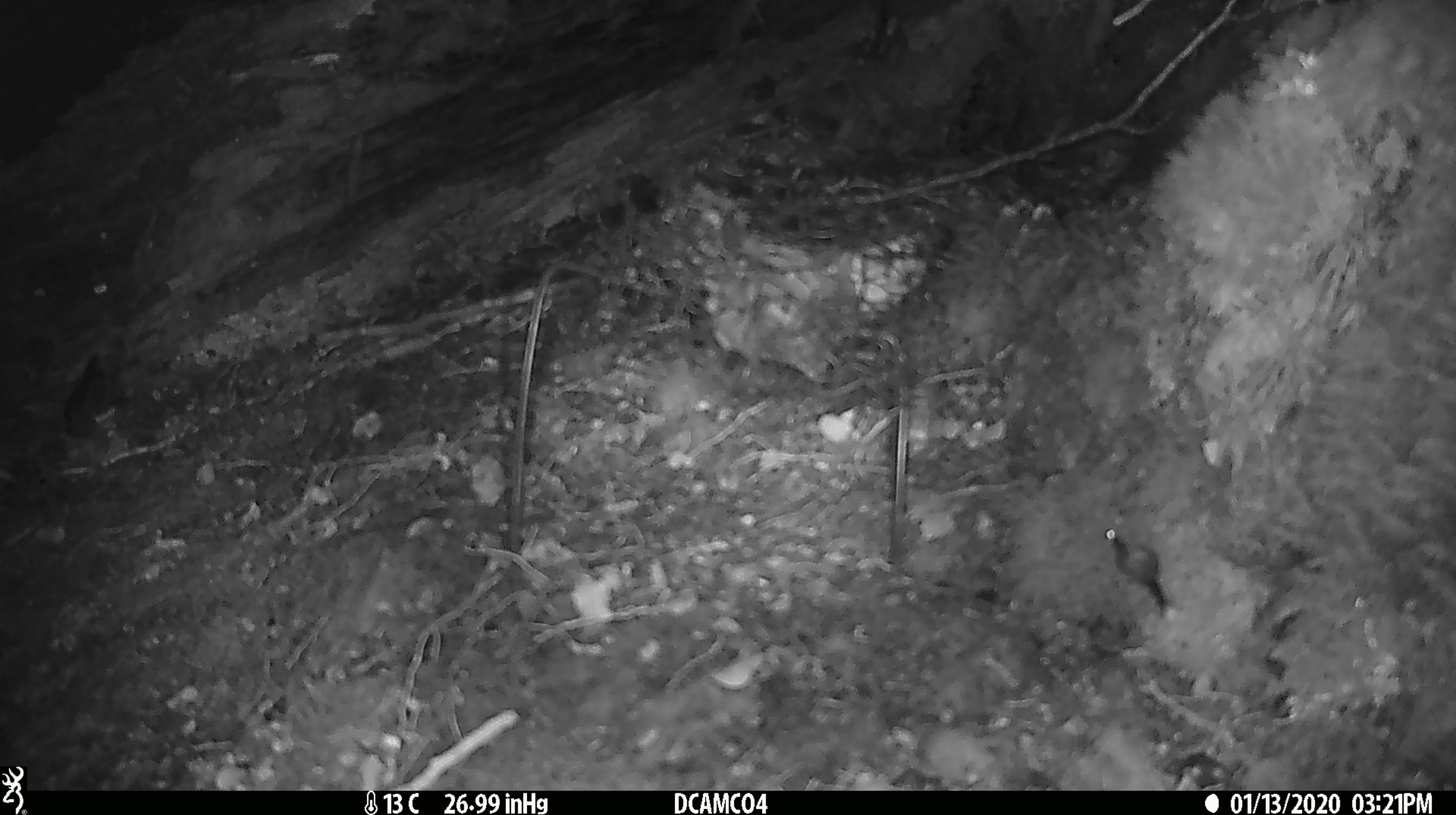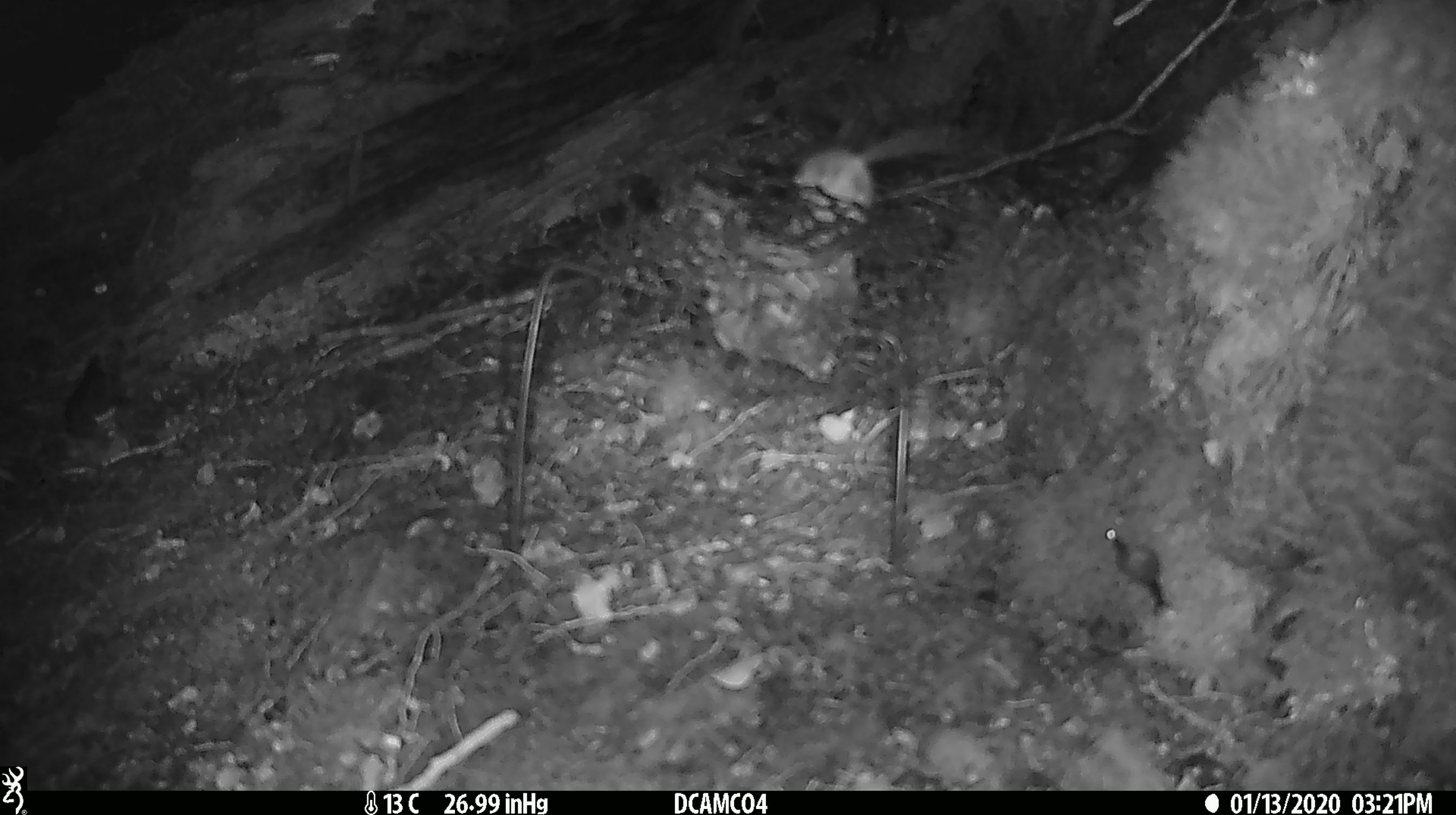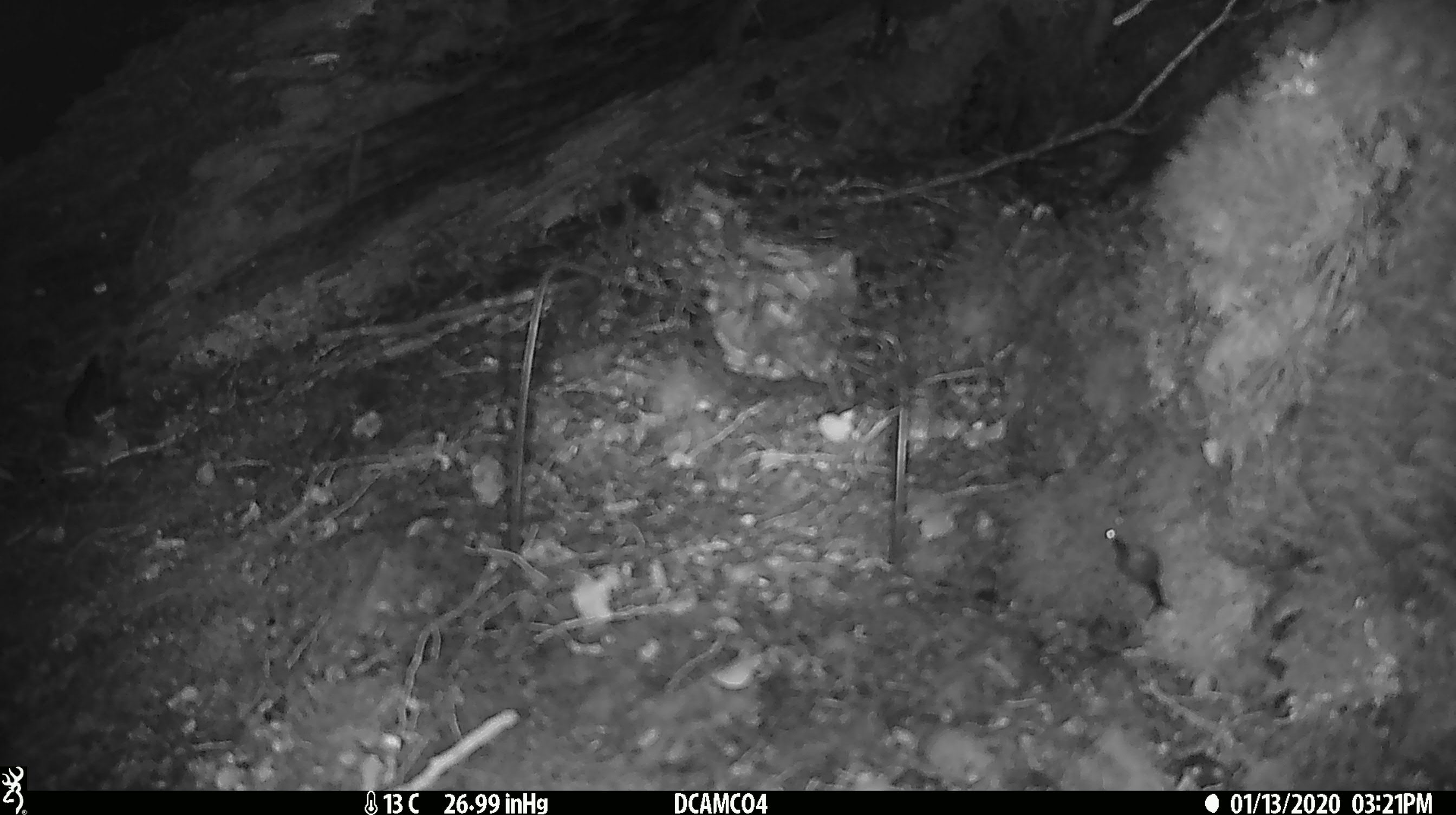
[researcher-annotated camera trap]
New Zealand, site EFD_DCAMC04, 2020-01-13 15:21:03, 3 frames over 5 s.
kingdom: Animalia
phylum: Chordata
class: Mammalia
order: Rodentia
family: Muridae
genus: Mus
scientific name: Mus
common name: mouse